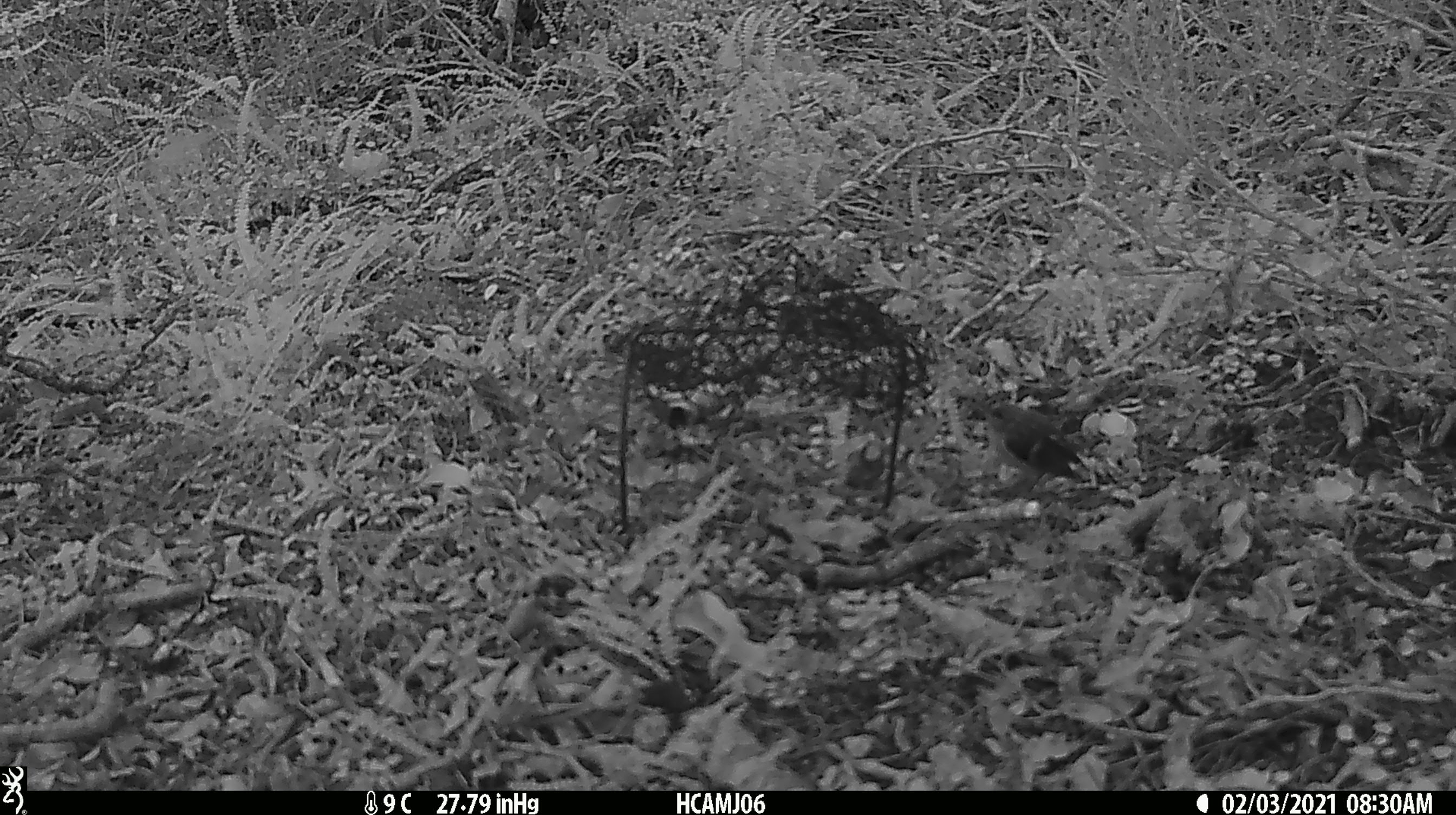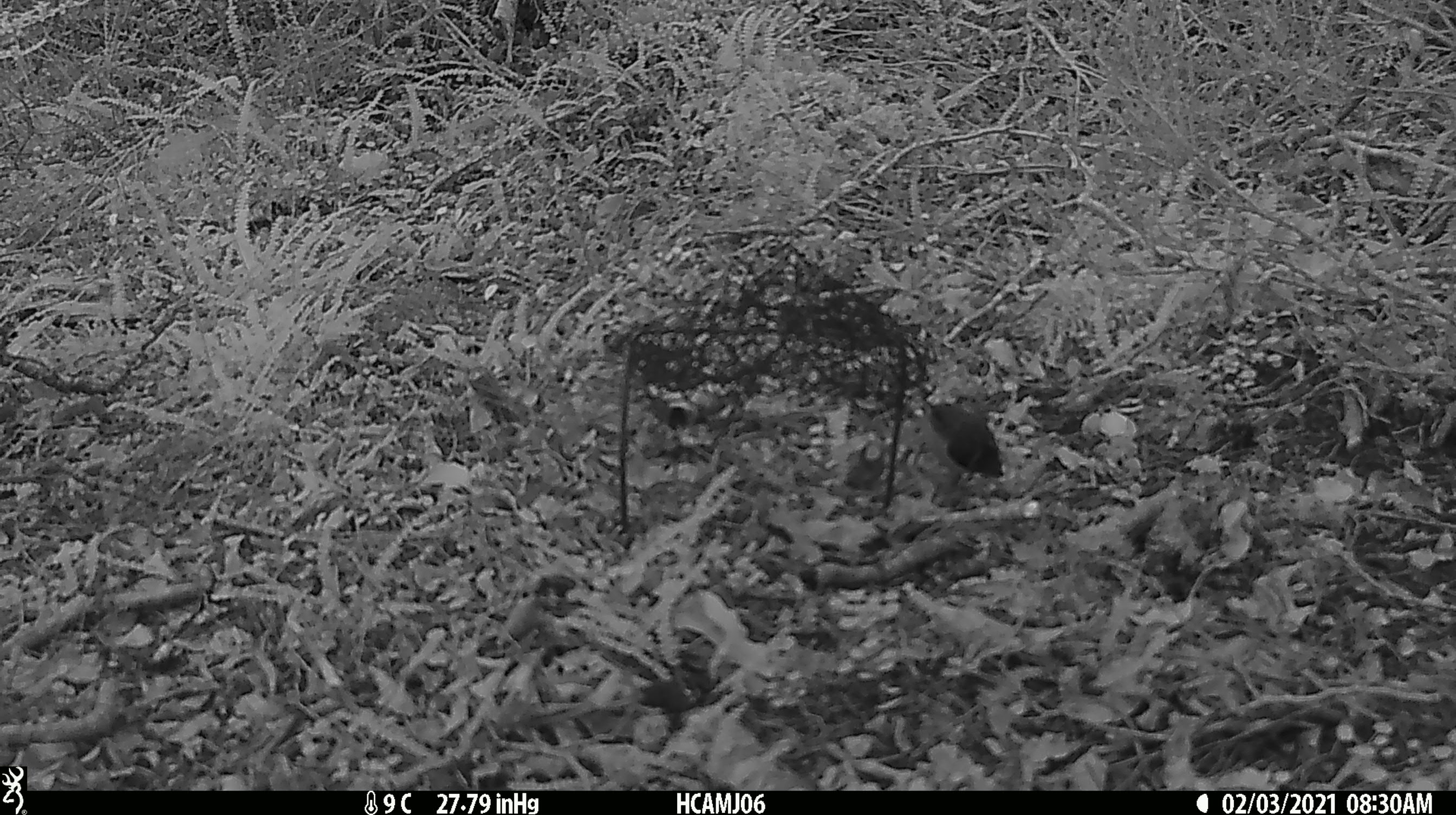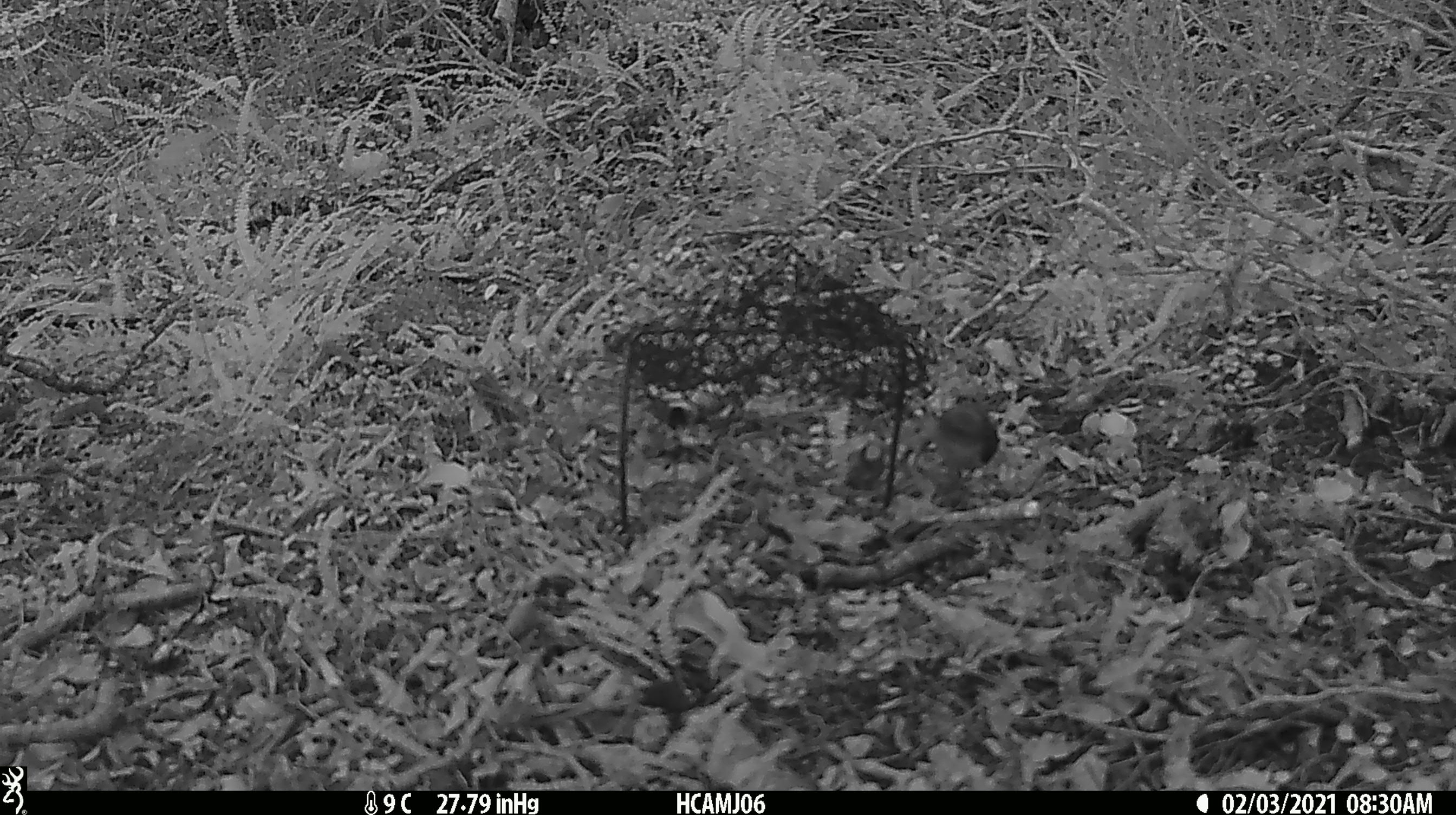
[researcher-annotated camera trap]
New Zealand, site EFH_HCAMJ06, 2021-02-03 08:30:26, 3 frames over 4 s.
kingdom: Animalia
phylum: Chordata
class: Aves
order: Passeriformes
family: Acanthisittidae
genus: Acanthisitta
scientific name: Acanthisitta chloris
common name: rifleman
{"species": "rifleman (Acanthisitta chloris)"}